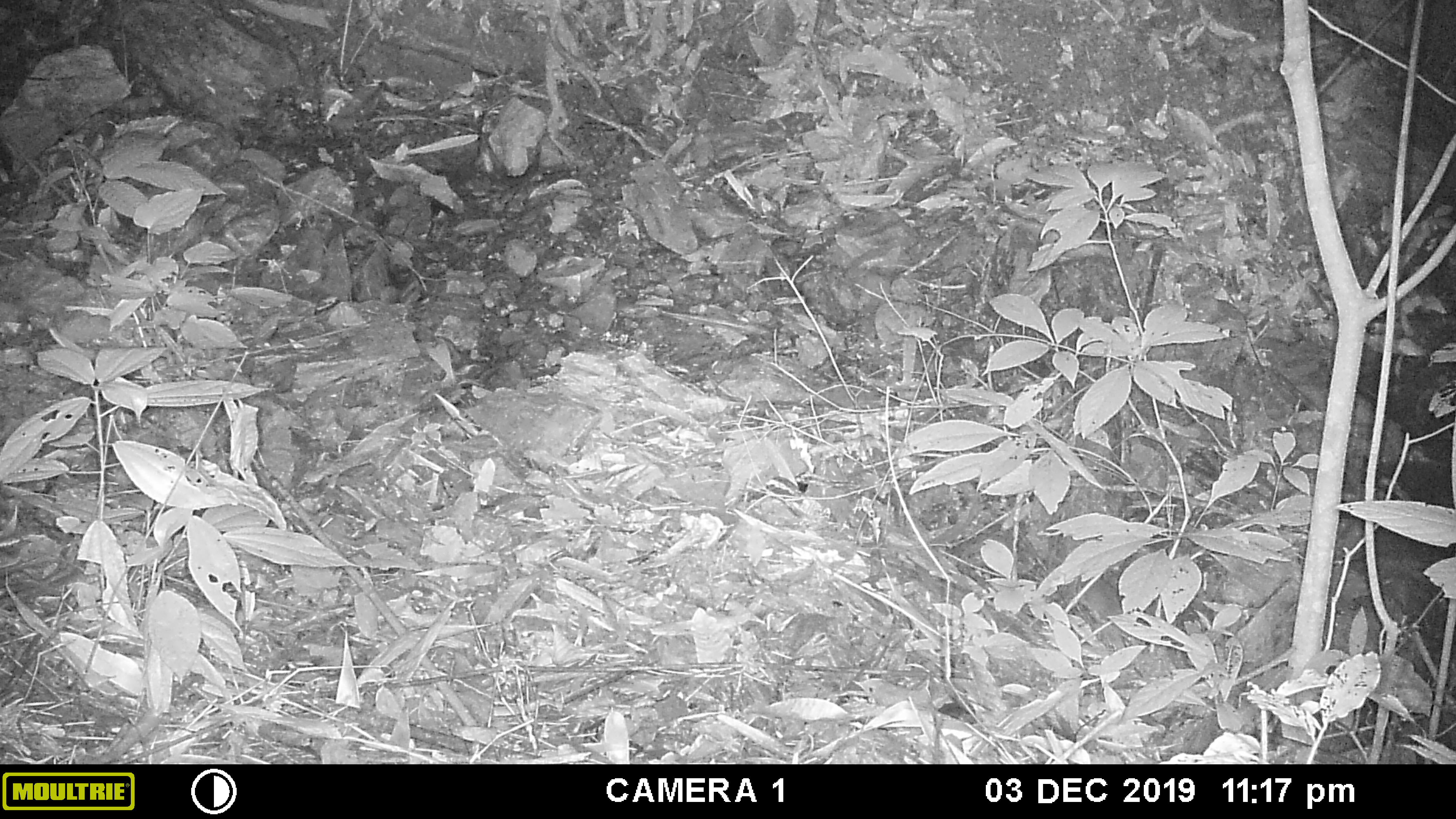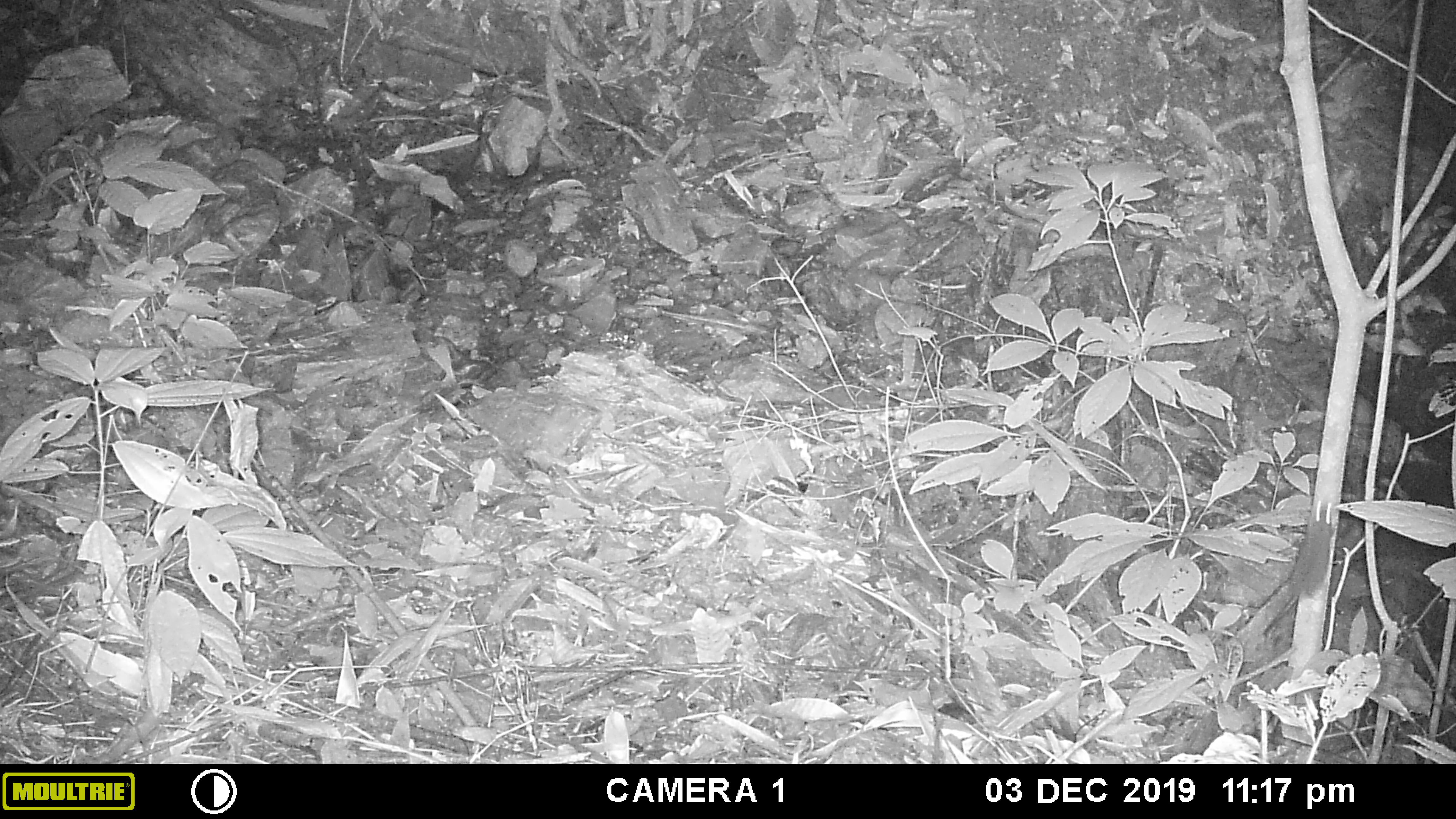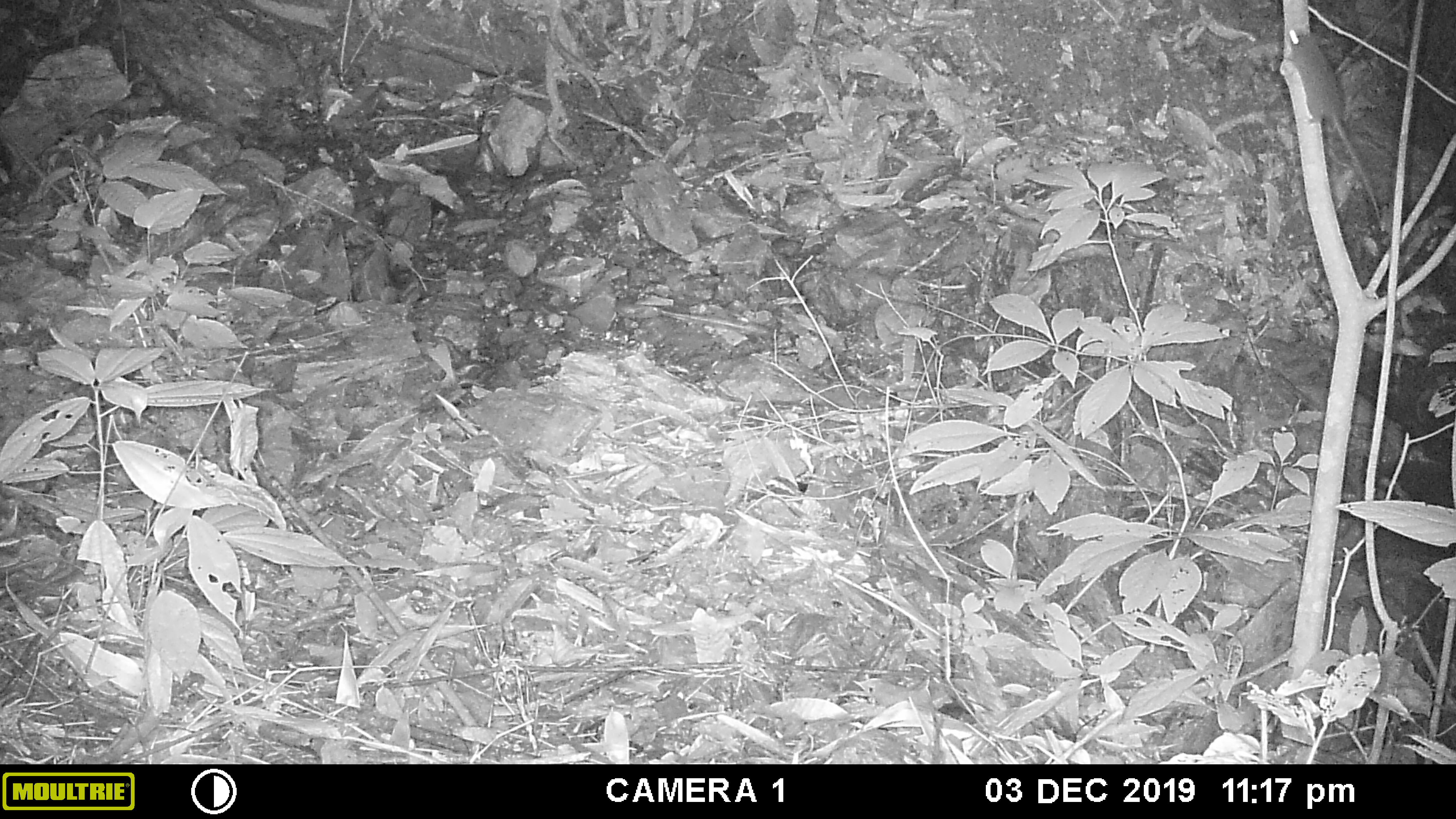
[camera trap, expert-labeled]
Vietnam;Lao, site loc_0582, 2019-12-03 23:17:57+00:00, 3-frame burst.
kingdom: Animalia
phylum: Chordata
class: Mammalia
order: Rodentia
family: Muridae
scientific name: Muridae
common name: old-world mice and rats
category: unidentified murid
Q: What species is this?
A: Unidentified murid (old-world mice and rats) (Muridae).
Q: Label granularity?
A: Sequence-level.